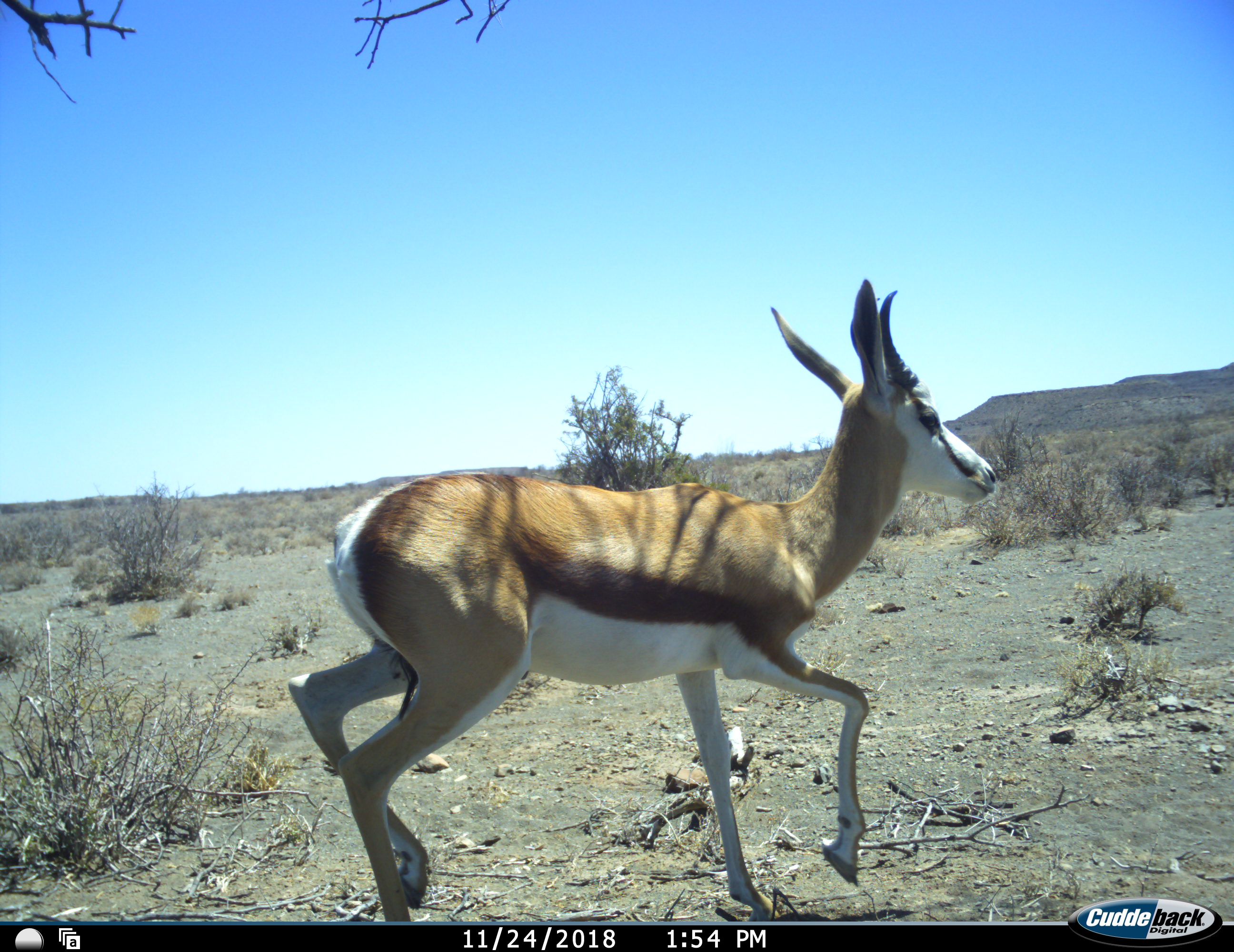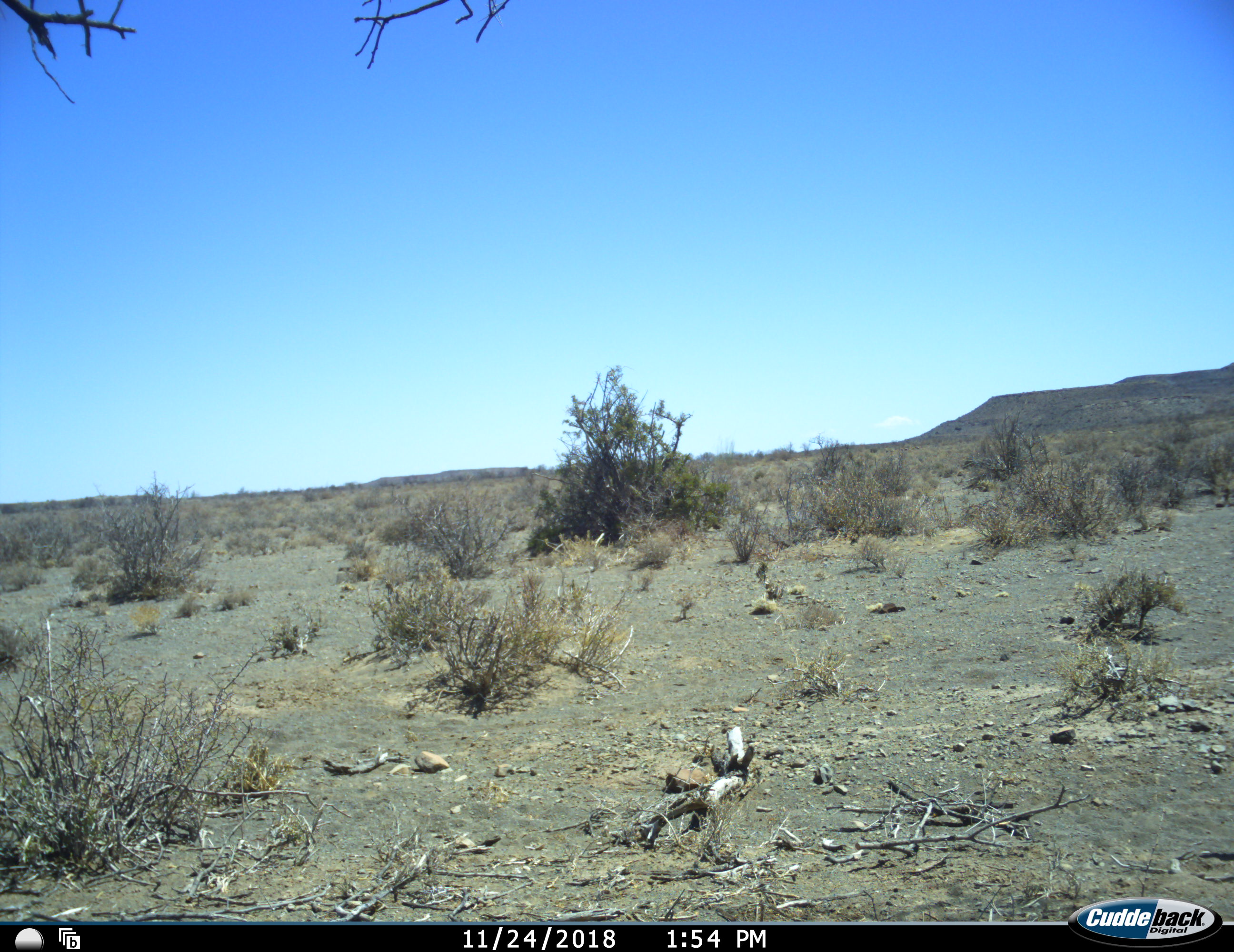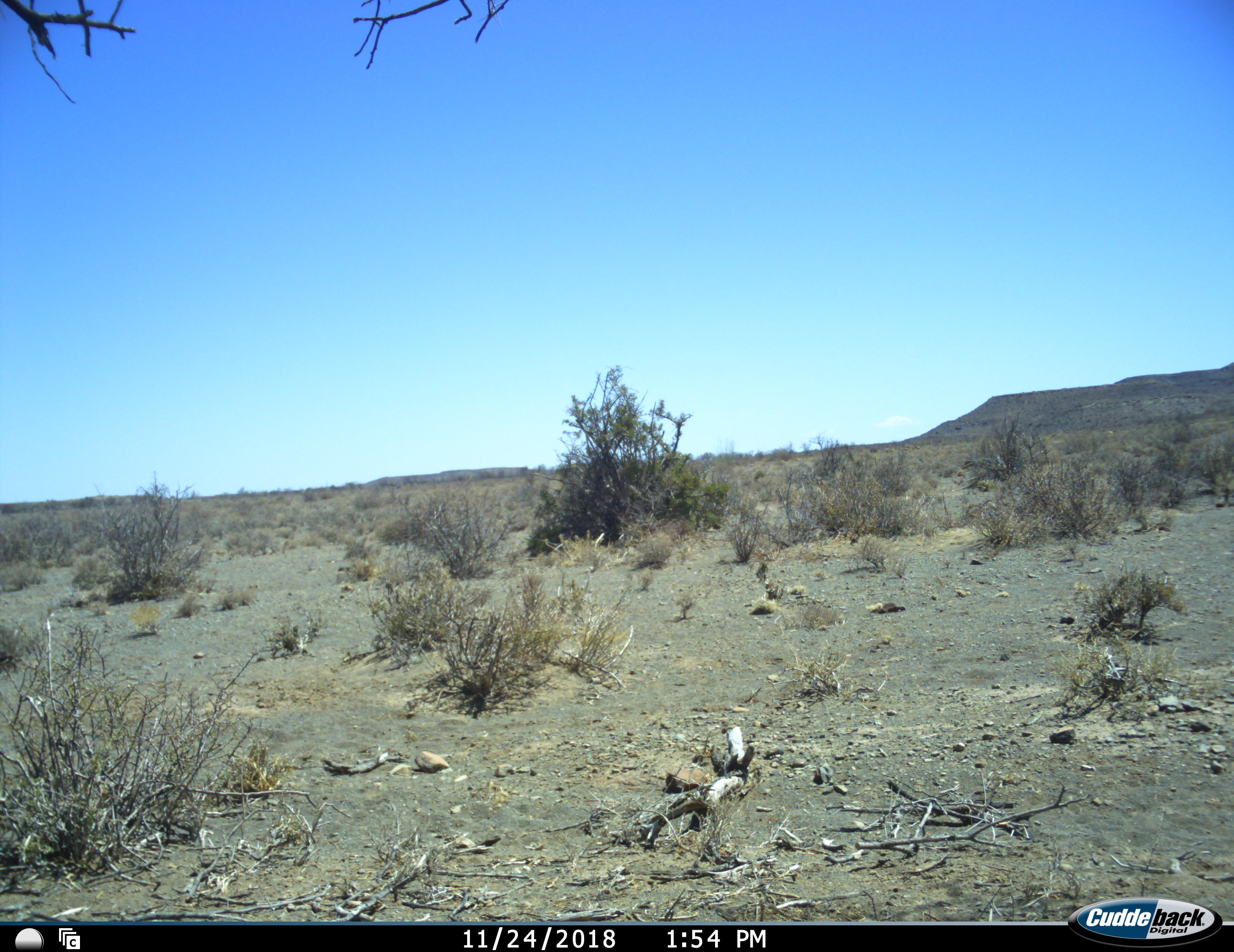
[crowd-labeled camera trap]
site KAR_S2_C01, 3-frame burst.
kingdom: Animalia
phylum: Chordata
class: Mammalia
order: Artiodactyla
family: Bovidae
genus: Antidorcas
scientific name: Antidorcas marsupialis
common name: springbok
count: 1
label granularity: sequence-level